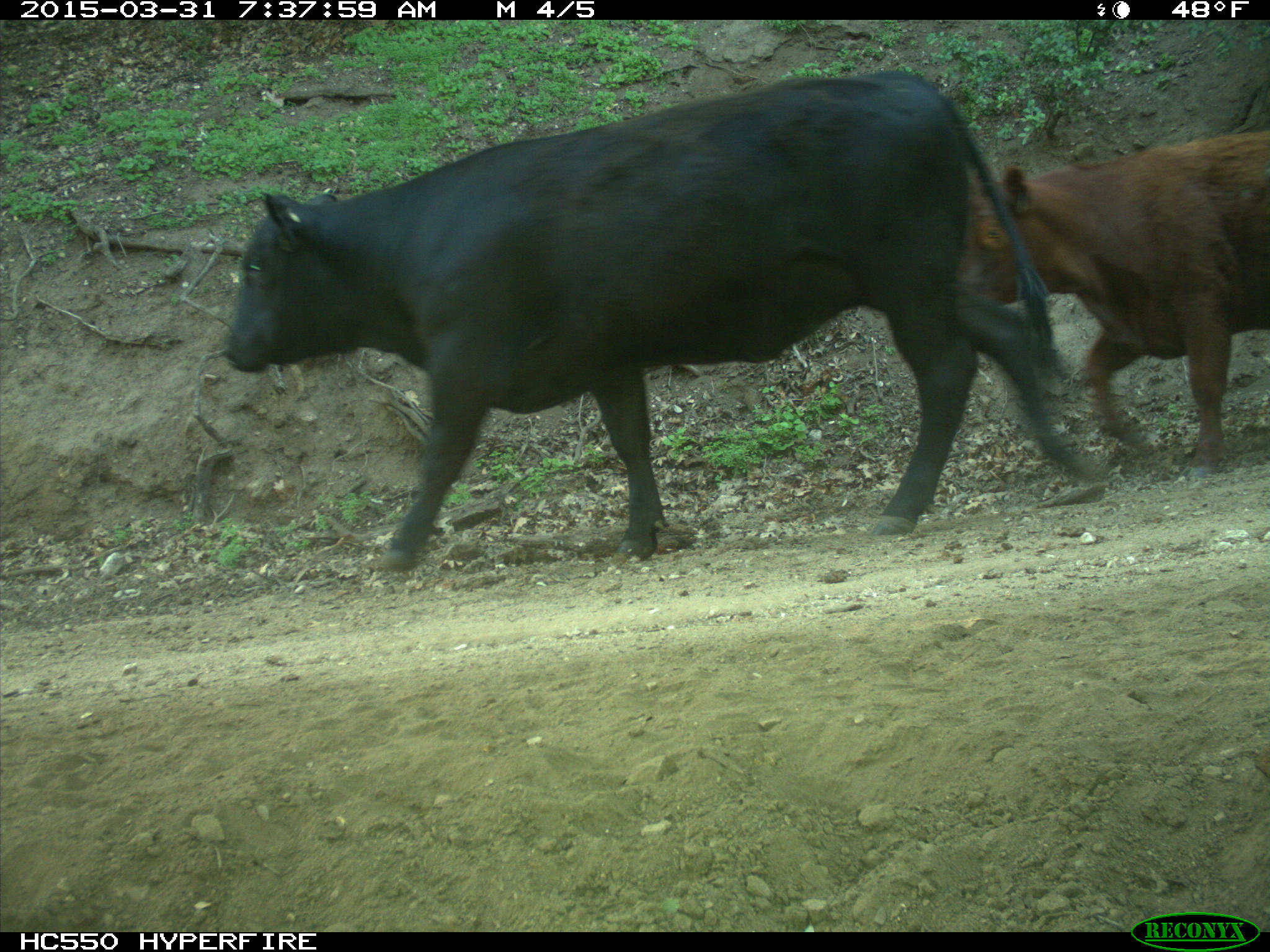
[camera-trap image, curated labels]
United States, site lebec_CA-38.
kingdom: Animalia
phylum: Chordata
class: Mammalia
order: Artiodactyla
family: Bovidae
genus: Bos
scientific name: Bos taurus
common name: domestic cow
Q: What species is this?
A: Bos taurus (domestic cow).